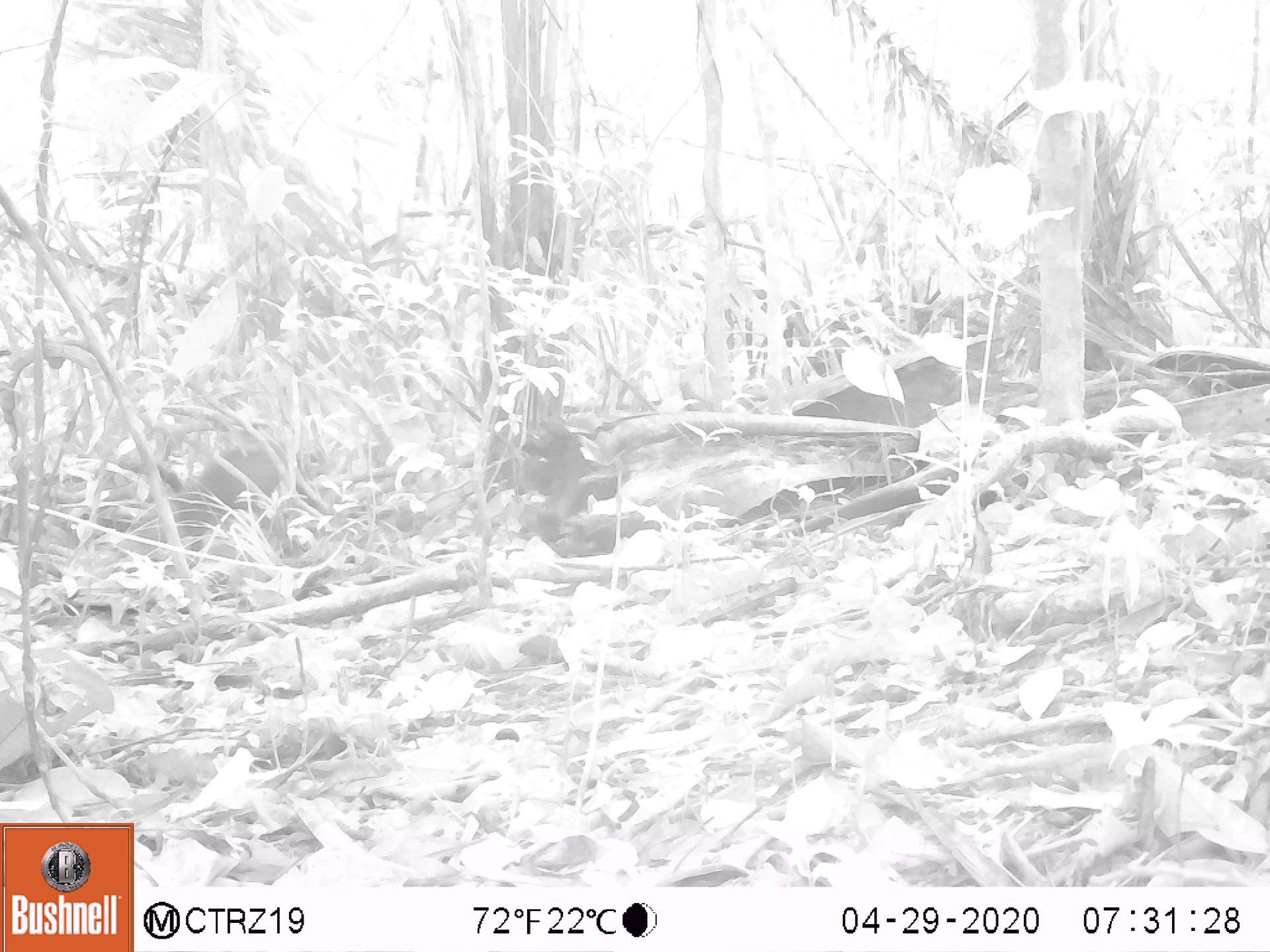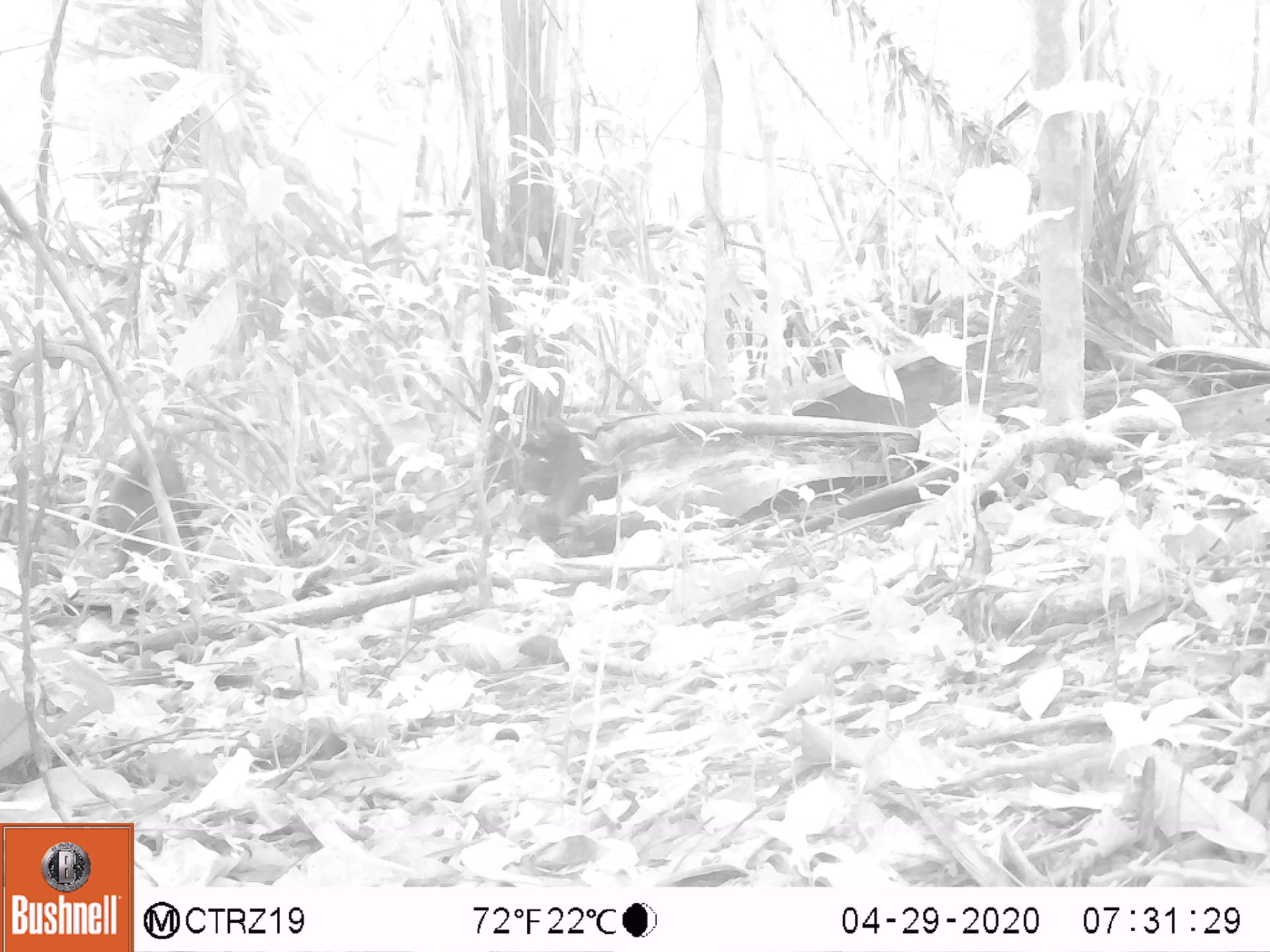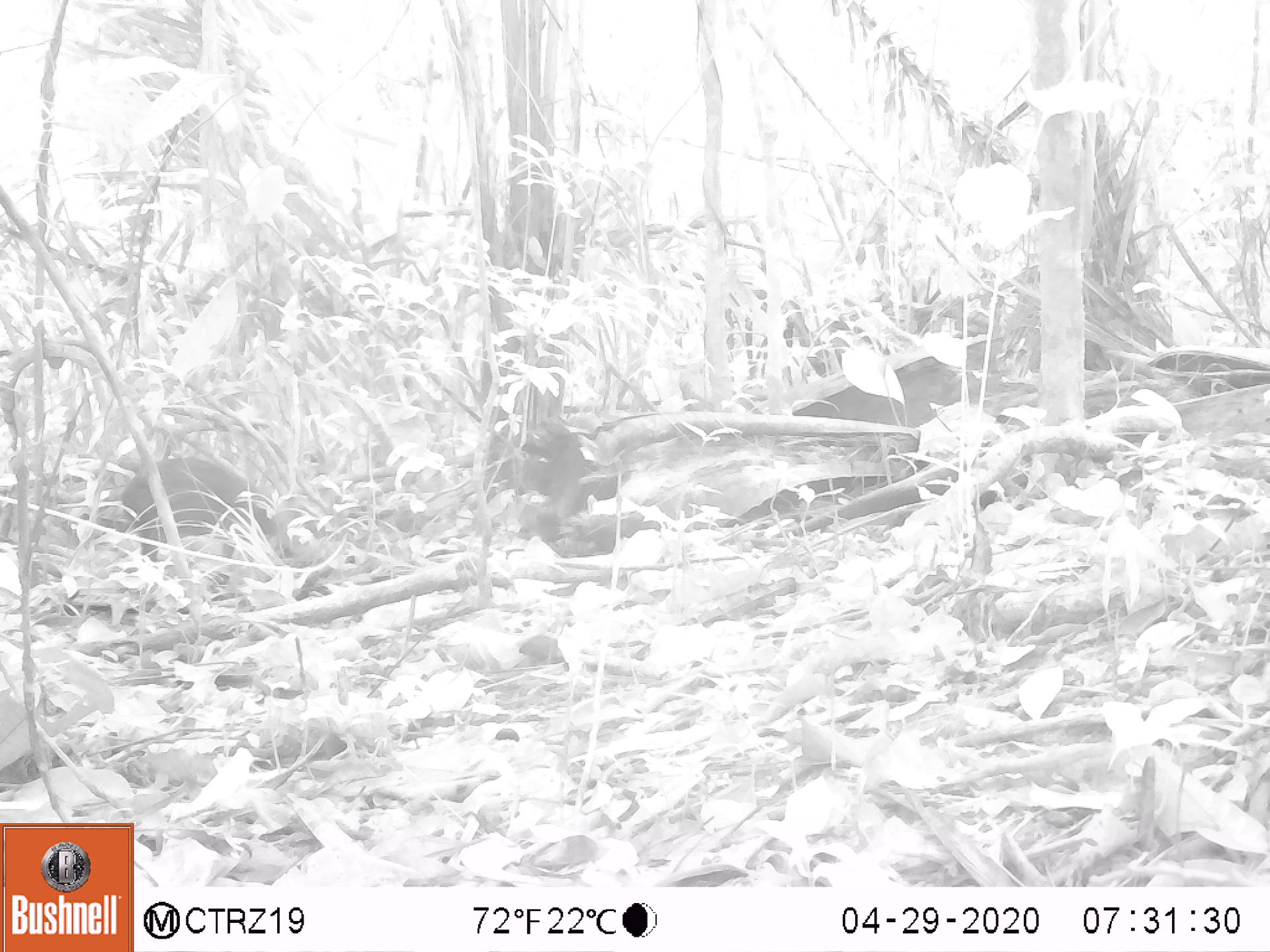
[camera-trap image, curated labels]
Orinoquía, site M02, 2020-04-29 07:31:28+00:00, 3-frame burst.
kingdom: Animalia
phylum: Chordata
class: Mammalia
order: Rodentia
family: Dasyproctidae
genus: Dasyprocta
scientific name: Dasyprocta fuliginosa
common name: black agouti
Black agouti (Dasyprocta fuliginosa).